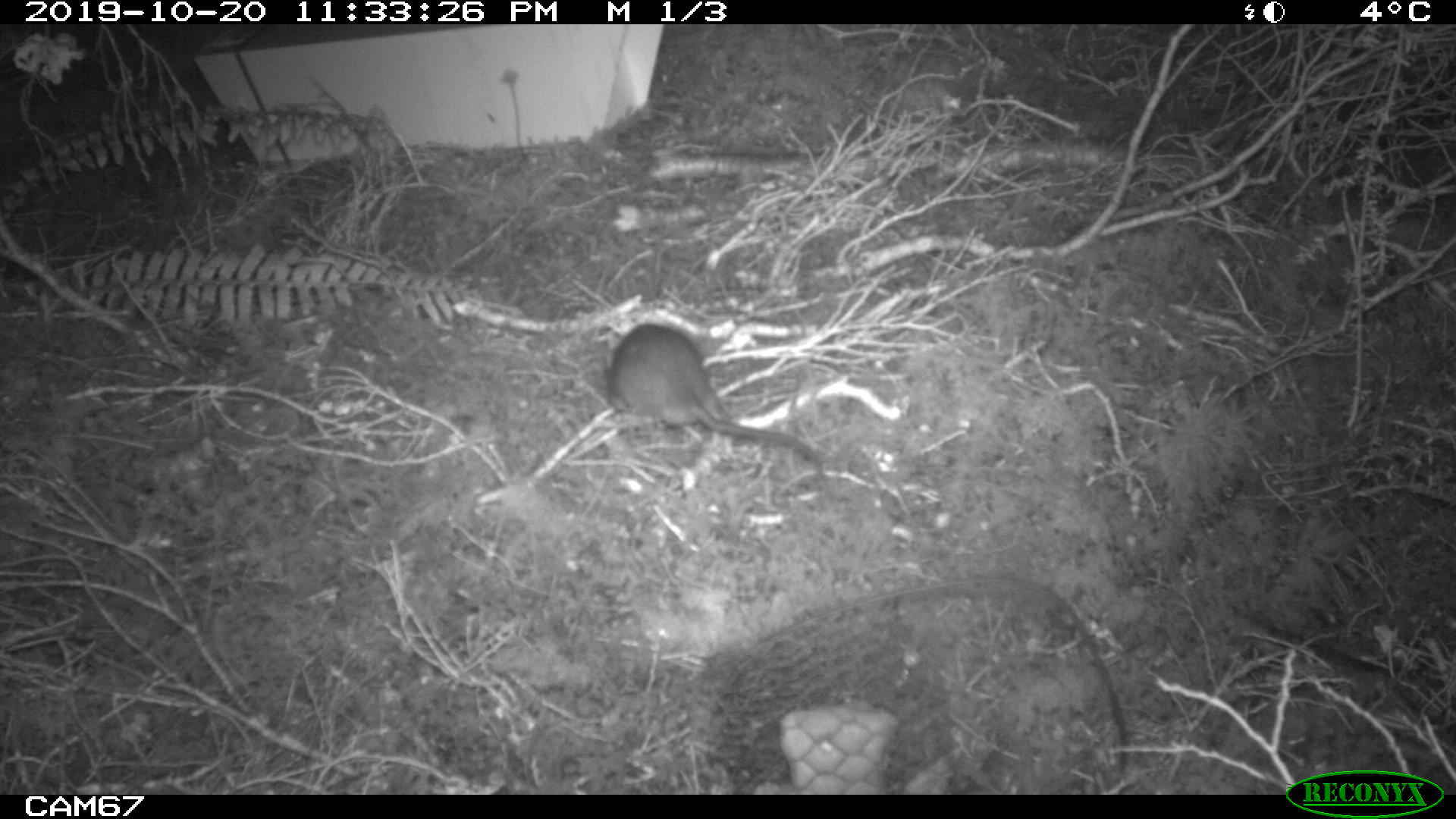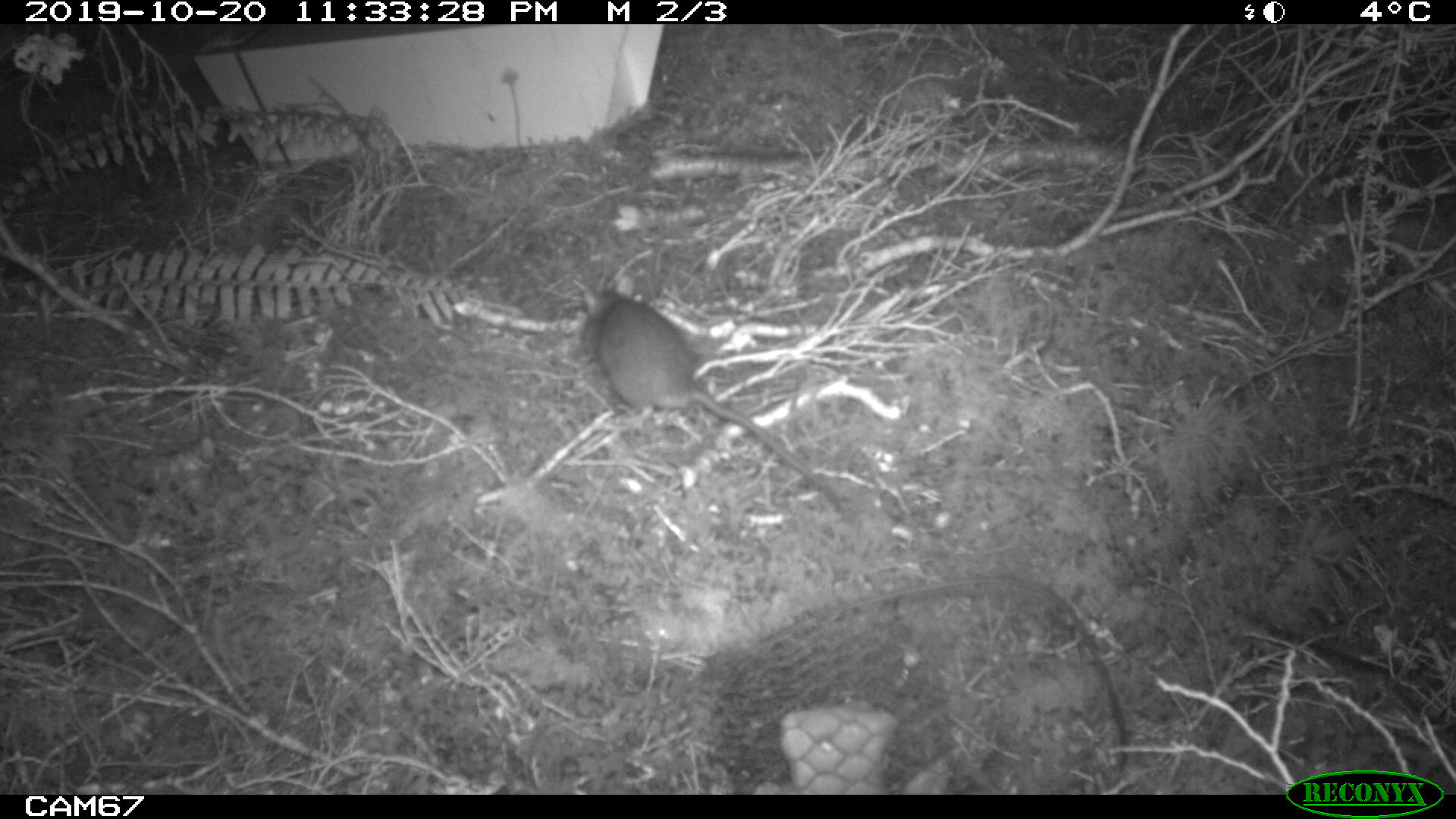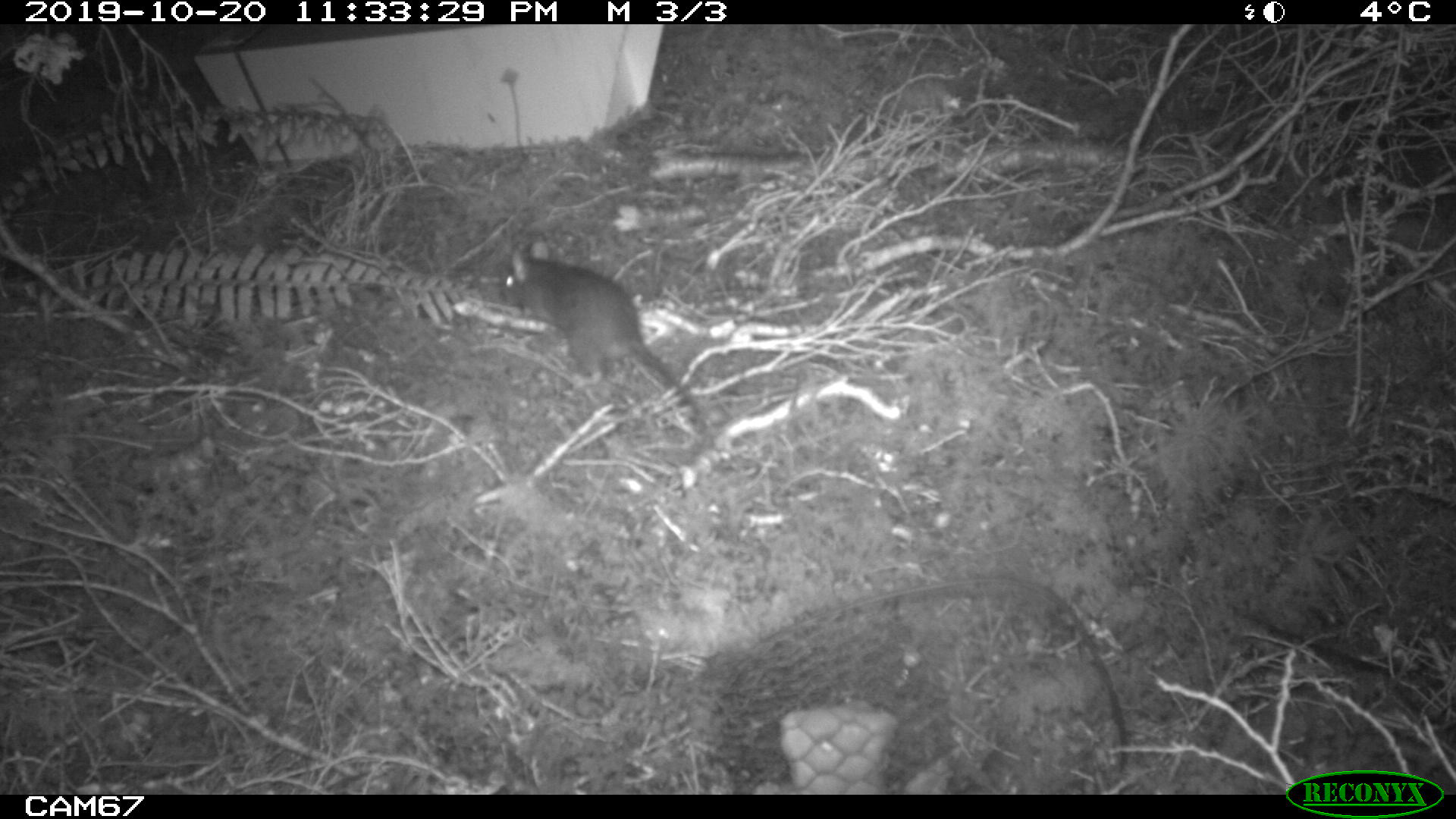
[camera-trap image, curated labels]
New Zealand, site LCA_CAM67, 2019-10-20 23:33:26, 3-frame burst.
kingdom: Animalia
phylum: Chordata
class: Mammalia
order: Rodentia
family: Muridae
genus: Rattus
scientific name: Rattus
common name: rat